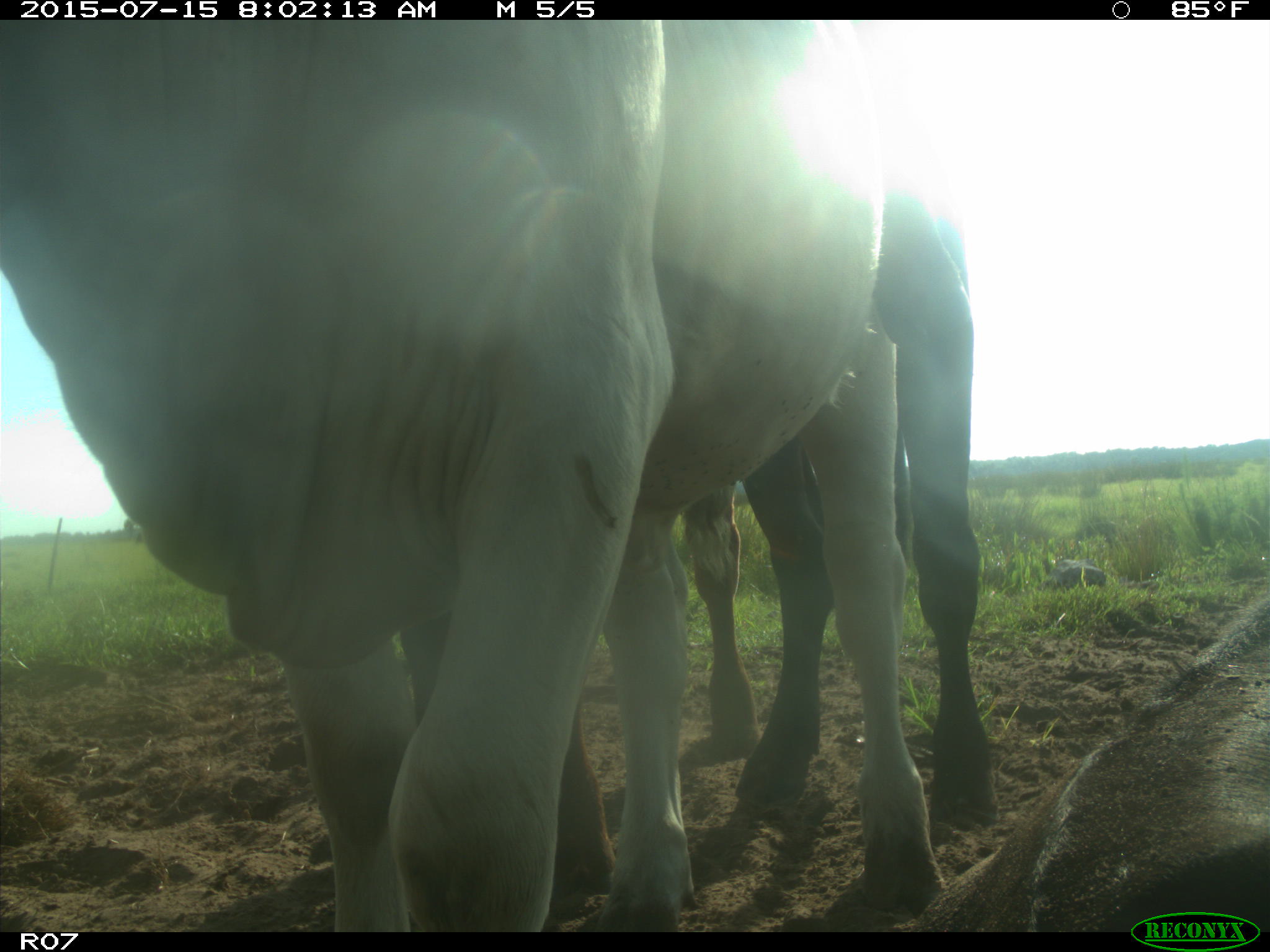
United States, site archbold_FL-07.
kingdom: Animalia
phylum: Chordata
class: Mammalia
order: Artiodactyla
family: Bovidae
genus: Bos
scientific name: Bos taurus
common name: domestic cow